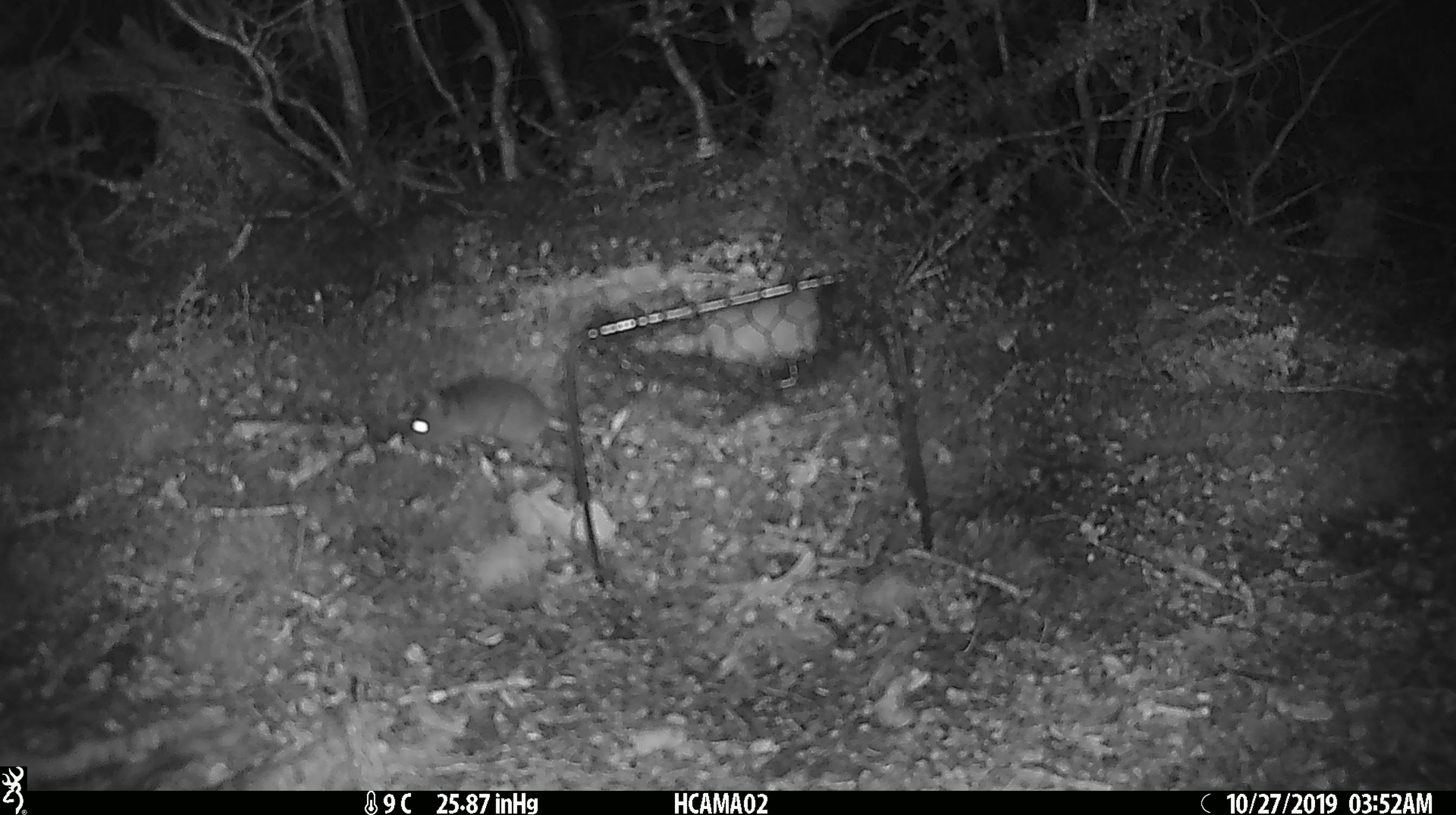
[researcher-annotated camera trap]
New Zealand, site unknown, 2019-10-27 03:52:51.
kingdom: Animalia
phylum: Chordata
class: Mammalia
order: Rodentia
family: Muridae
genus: Mus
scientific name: Mus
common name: mouse